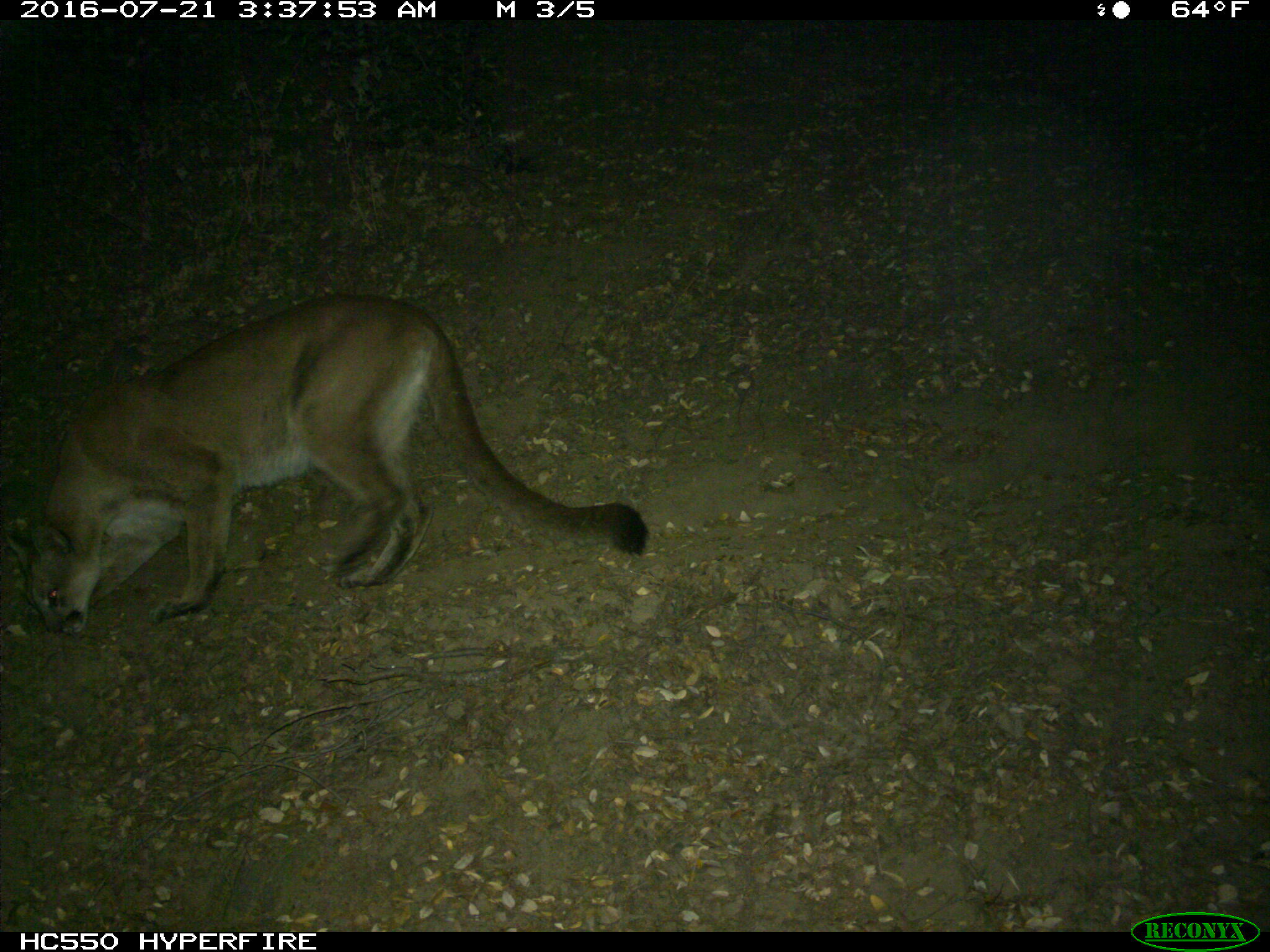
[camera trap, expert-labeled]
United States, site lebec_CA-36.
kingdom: Animalia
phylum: Chordata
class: Mammalia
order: Carnivora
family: Felidae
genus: Puma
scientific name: Puma concolor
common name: mountain lion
Puma concolor (mountain lion).